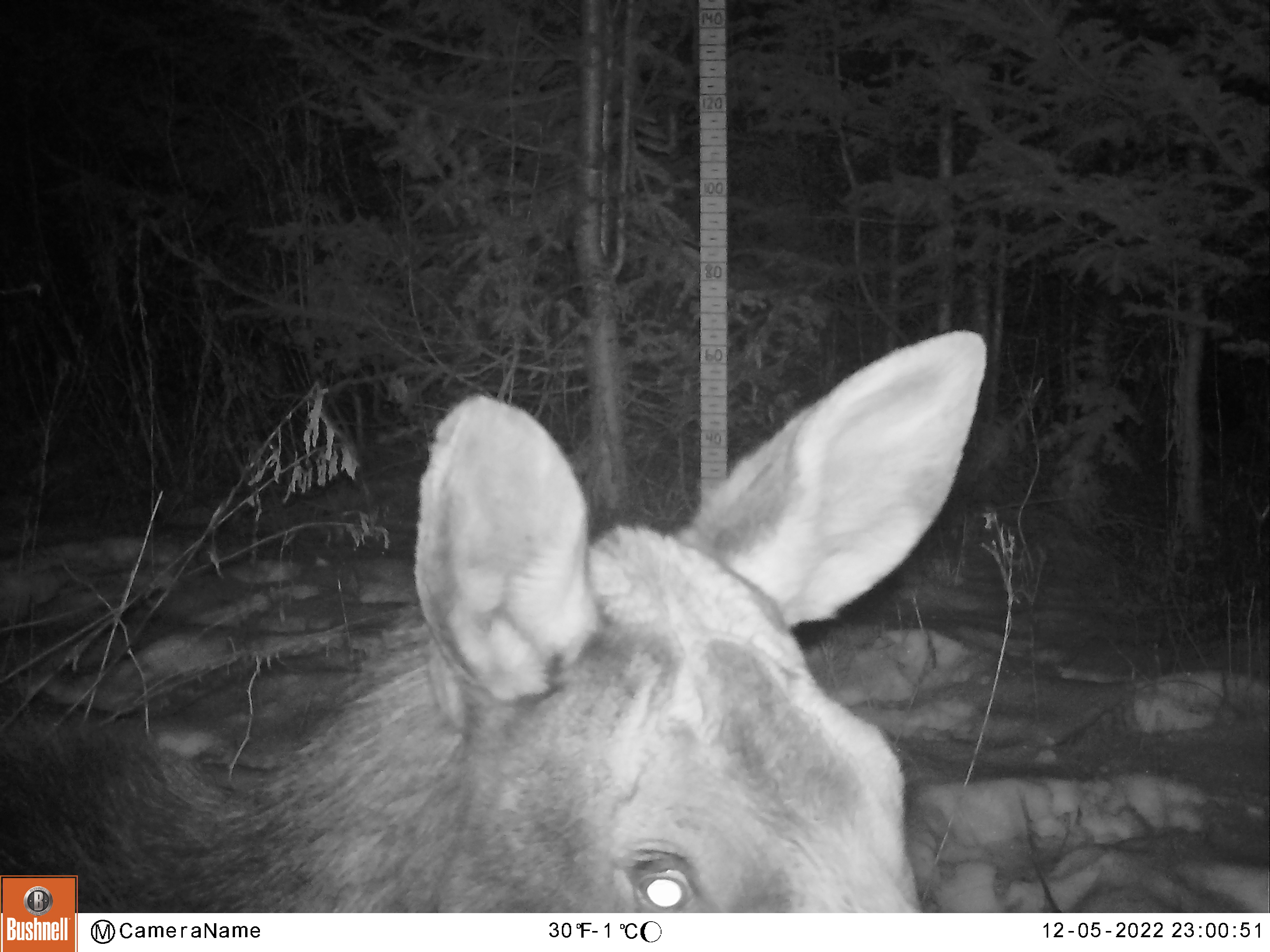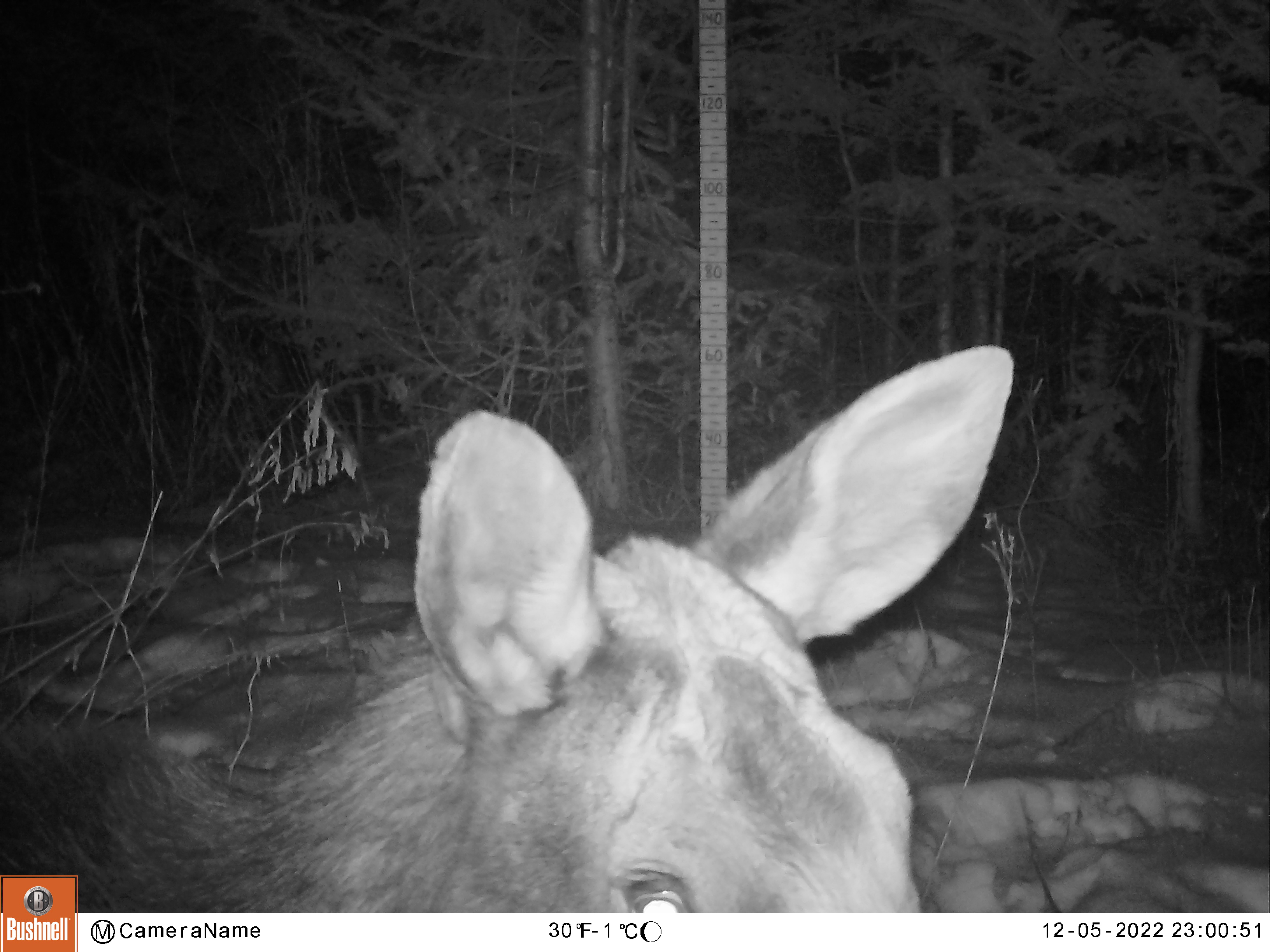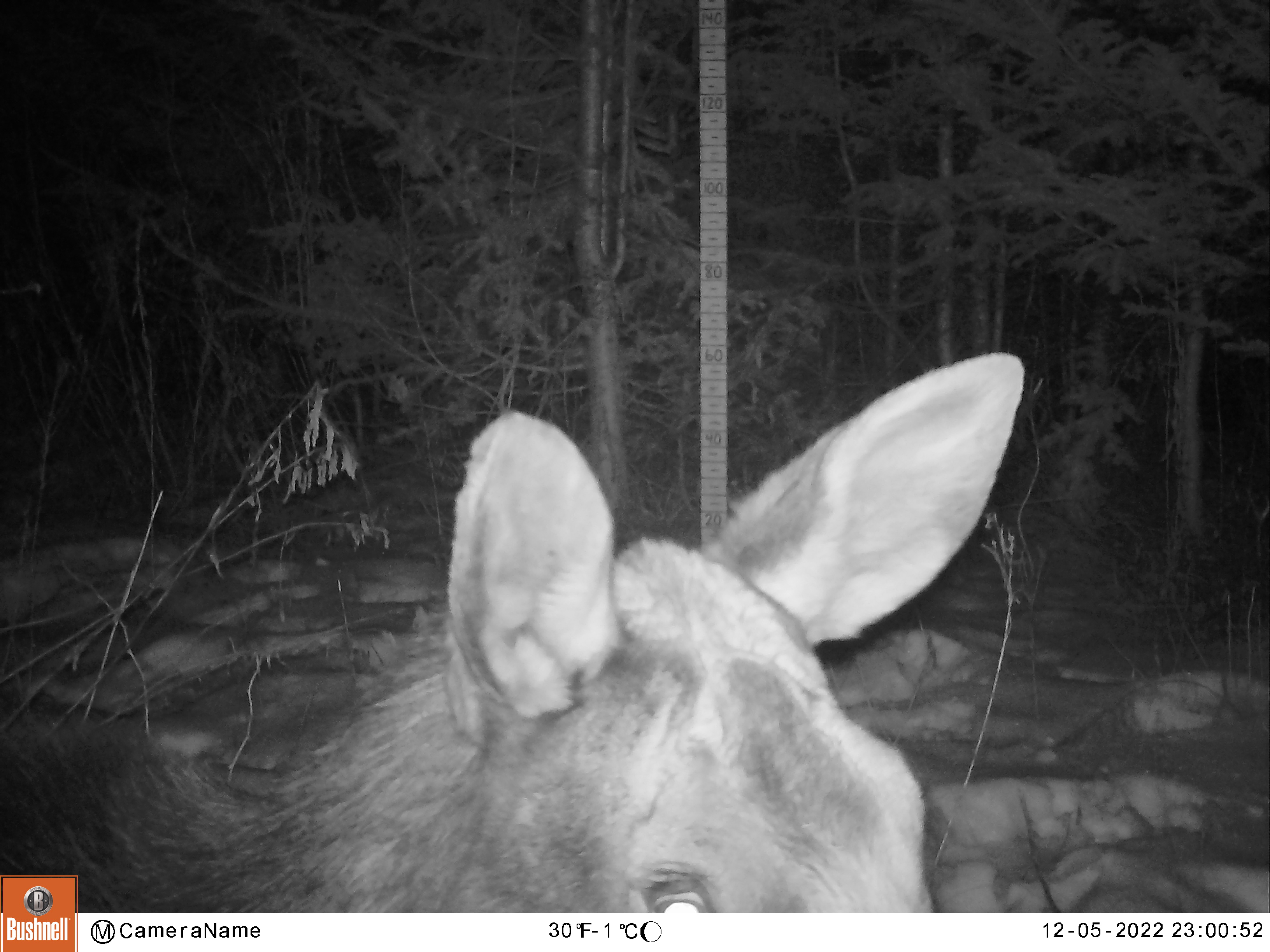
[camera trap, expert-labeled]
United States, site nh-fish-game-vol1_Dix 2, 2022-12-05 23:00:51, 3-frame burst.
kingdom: Animalia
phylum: Chordata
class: Mammalia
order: Artiodactyla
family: Cervidae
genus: Alces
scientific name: Alces alces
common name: moose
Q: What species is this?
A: Moose (Alces alces).